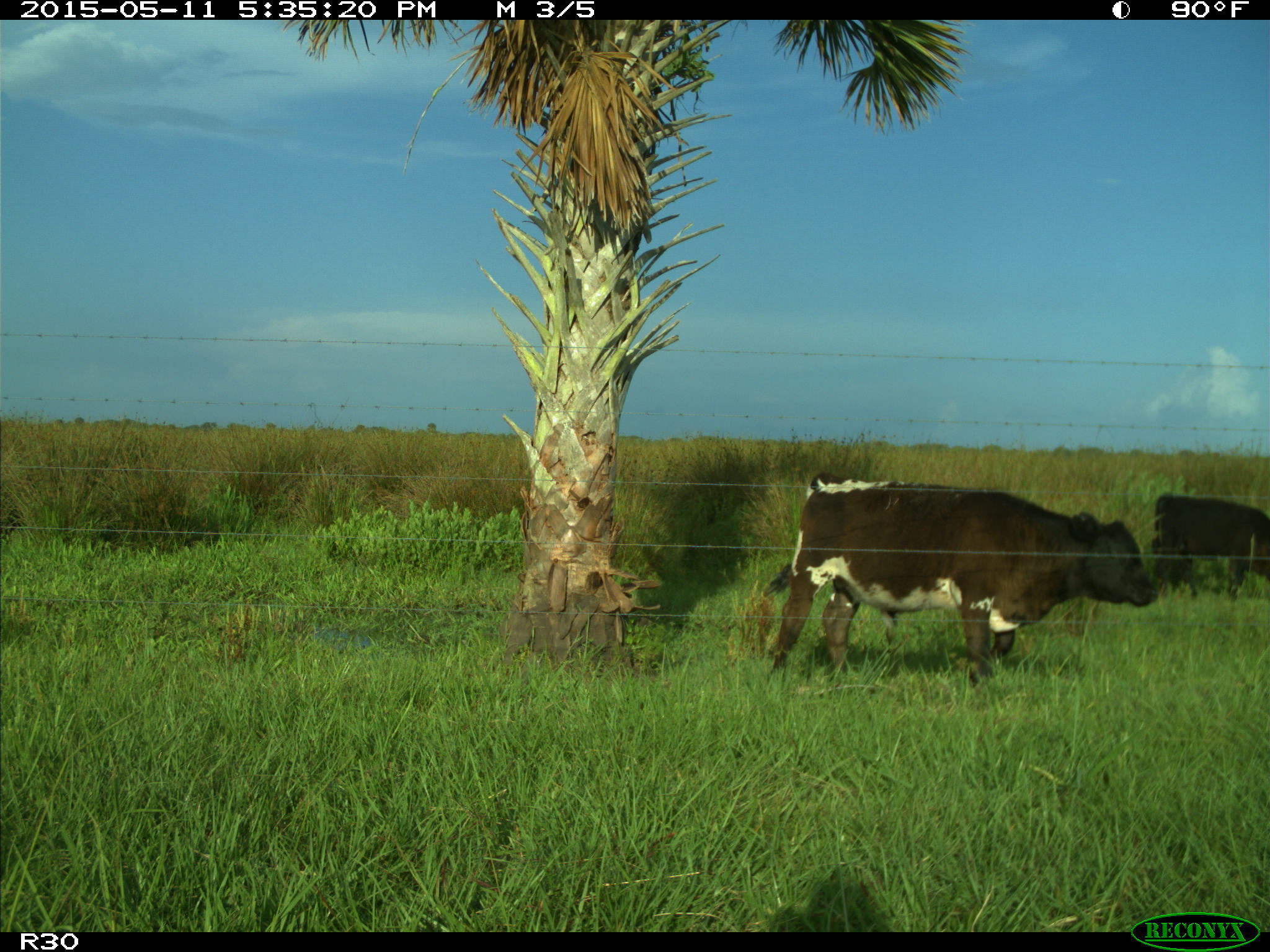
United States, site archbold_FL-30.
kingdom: Animalia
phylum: Chordata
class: Mammalia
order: Artiodactyla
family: Bovidae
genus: Bos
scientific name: Bos taurus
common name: domestic cow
Bos taurus (domestic cow).